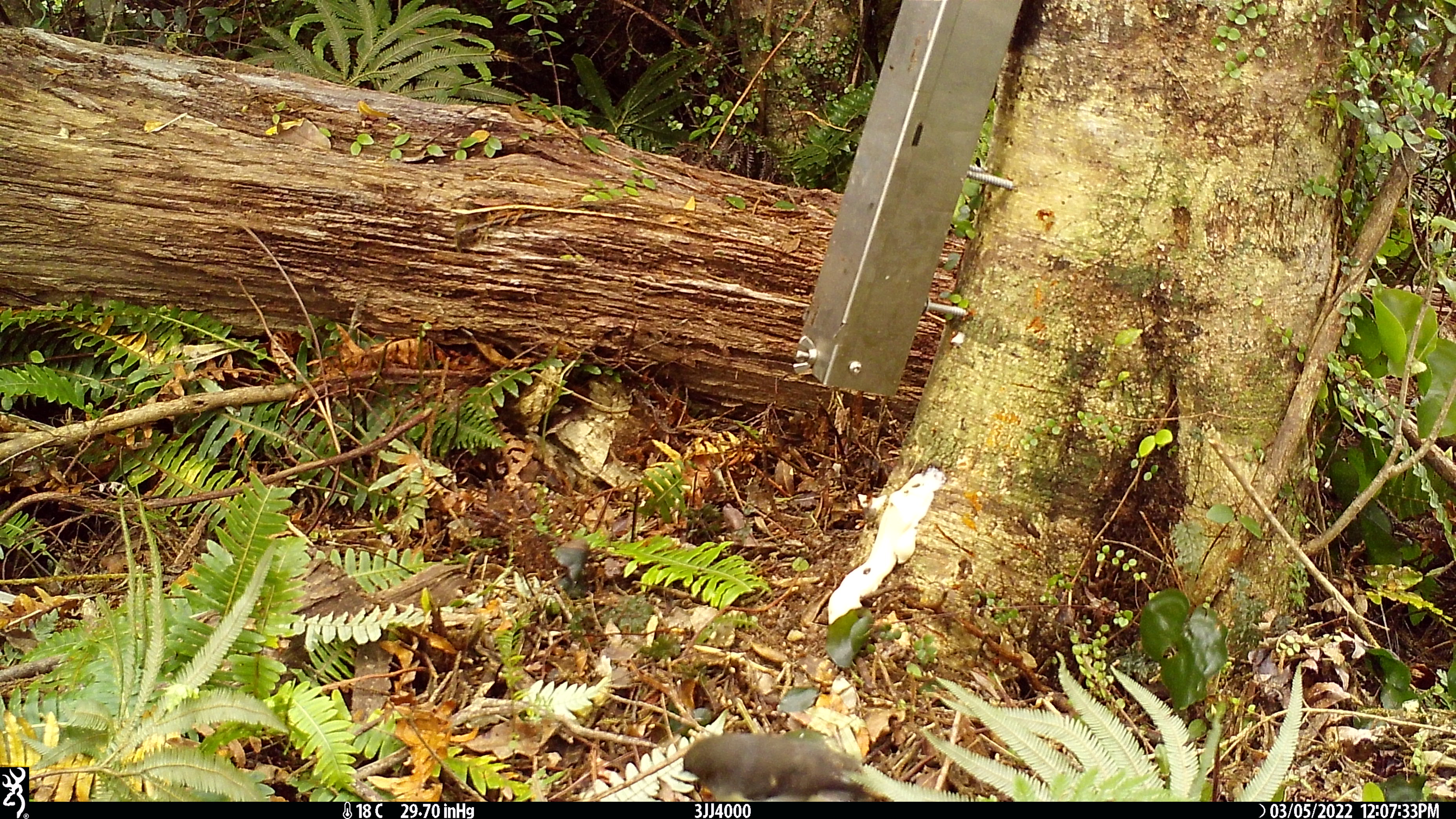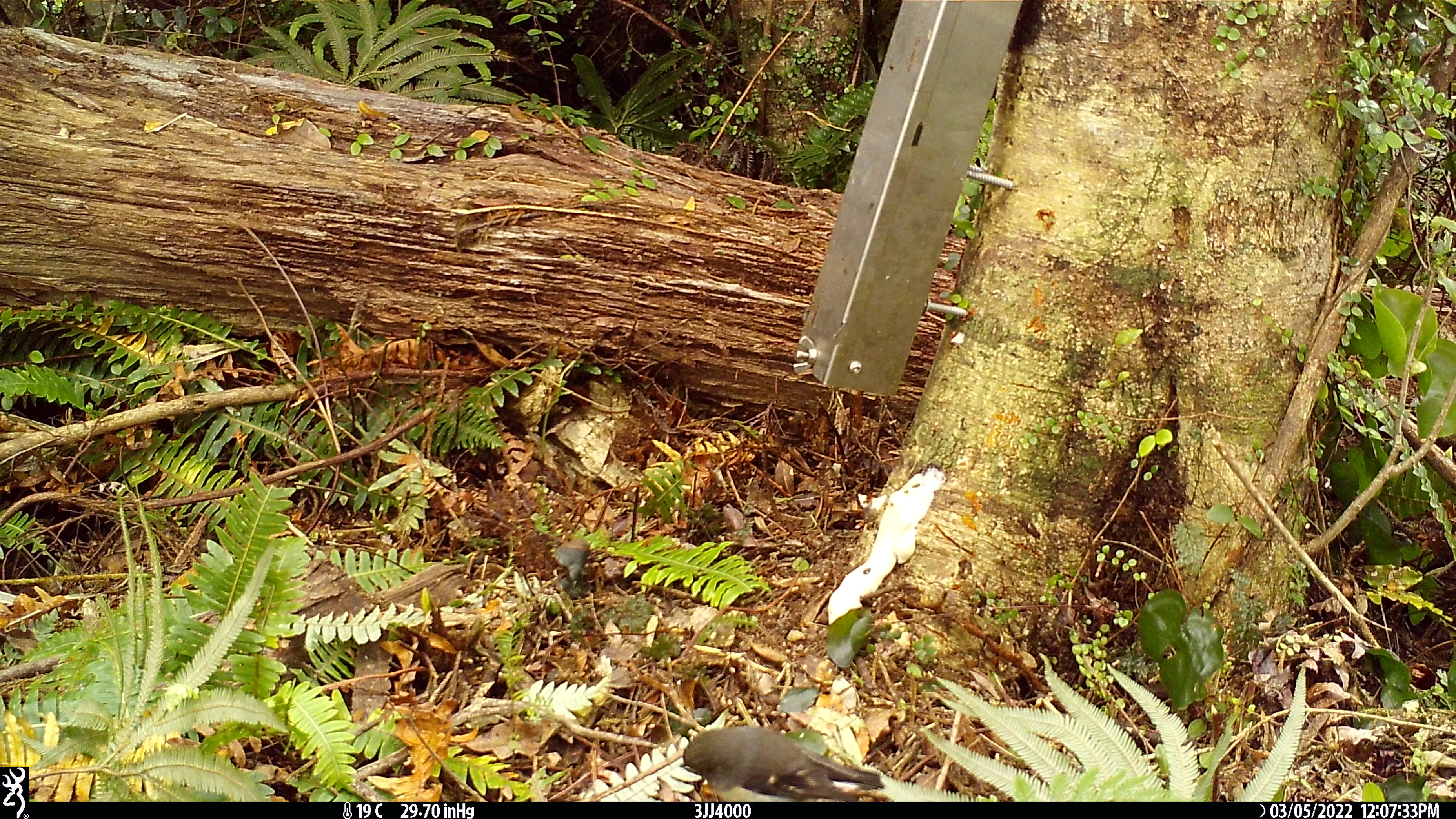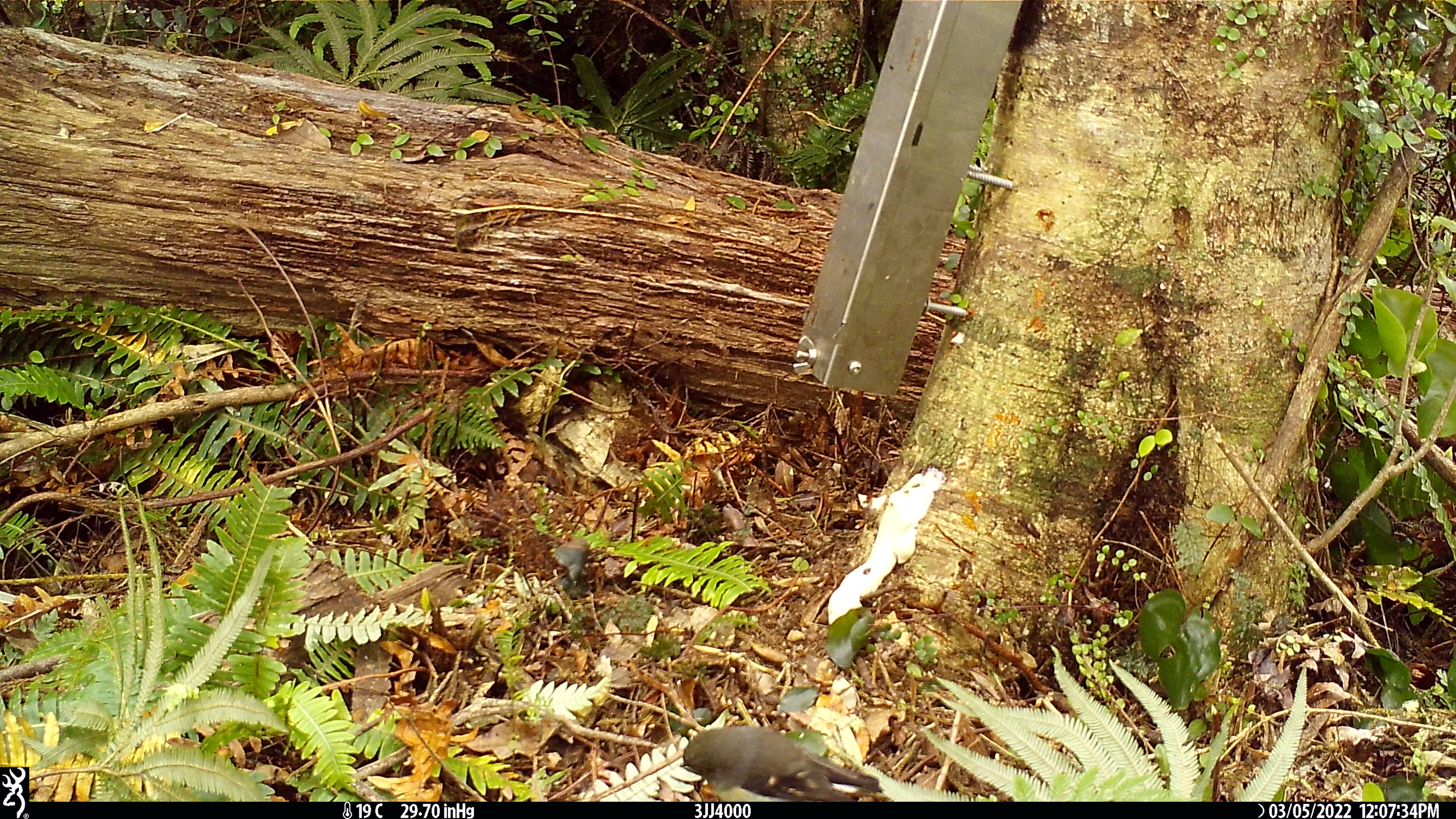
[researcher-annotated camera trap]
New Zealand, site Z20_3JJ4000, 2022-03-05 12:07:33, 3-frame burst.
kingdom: Animalia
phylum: Chordata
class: Aves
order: Passeriformes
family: Petroicidae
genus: Petroica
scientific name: Petroica macrocephala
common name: tomtit